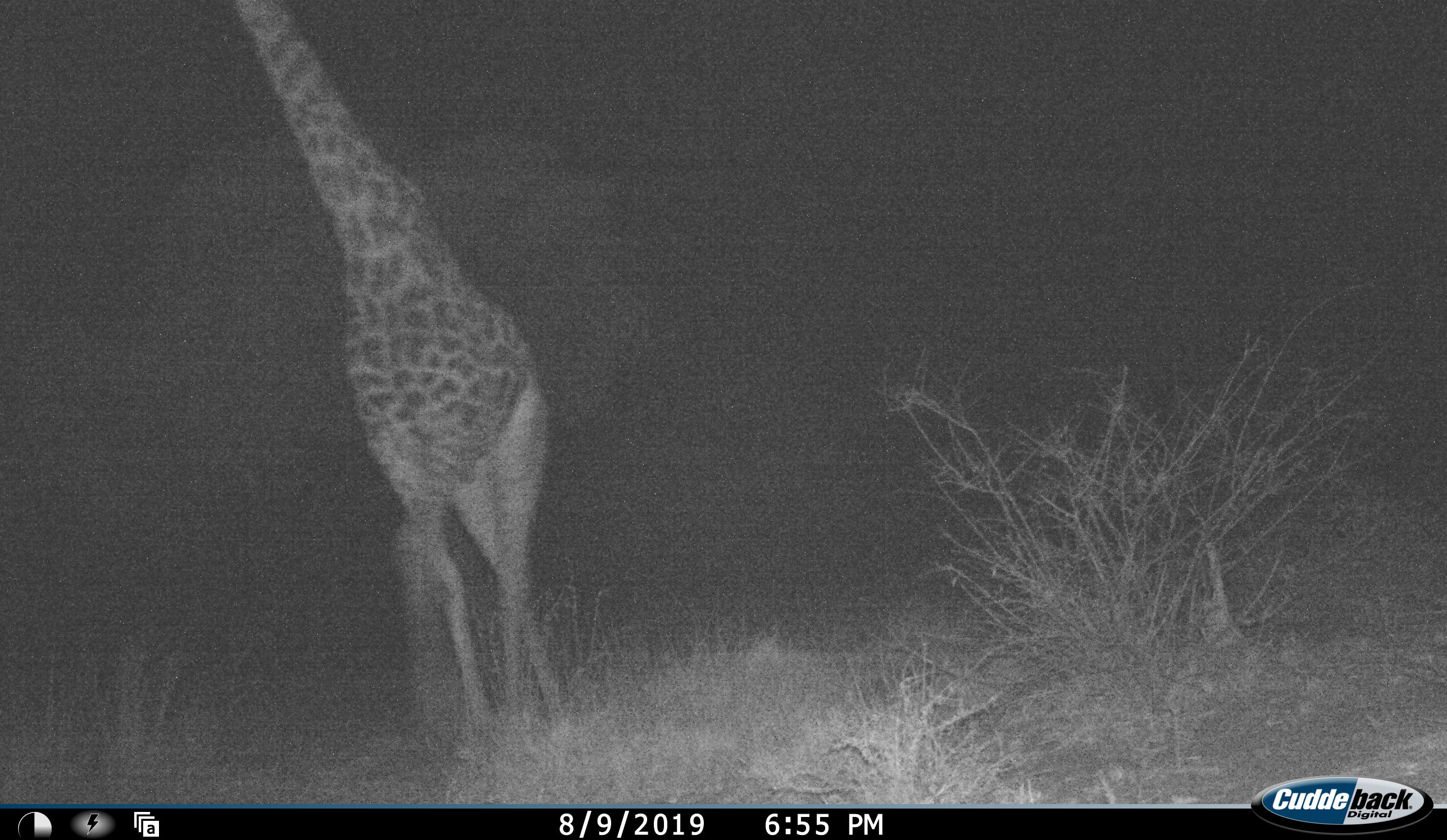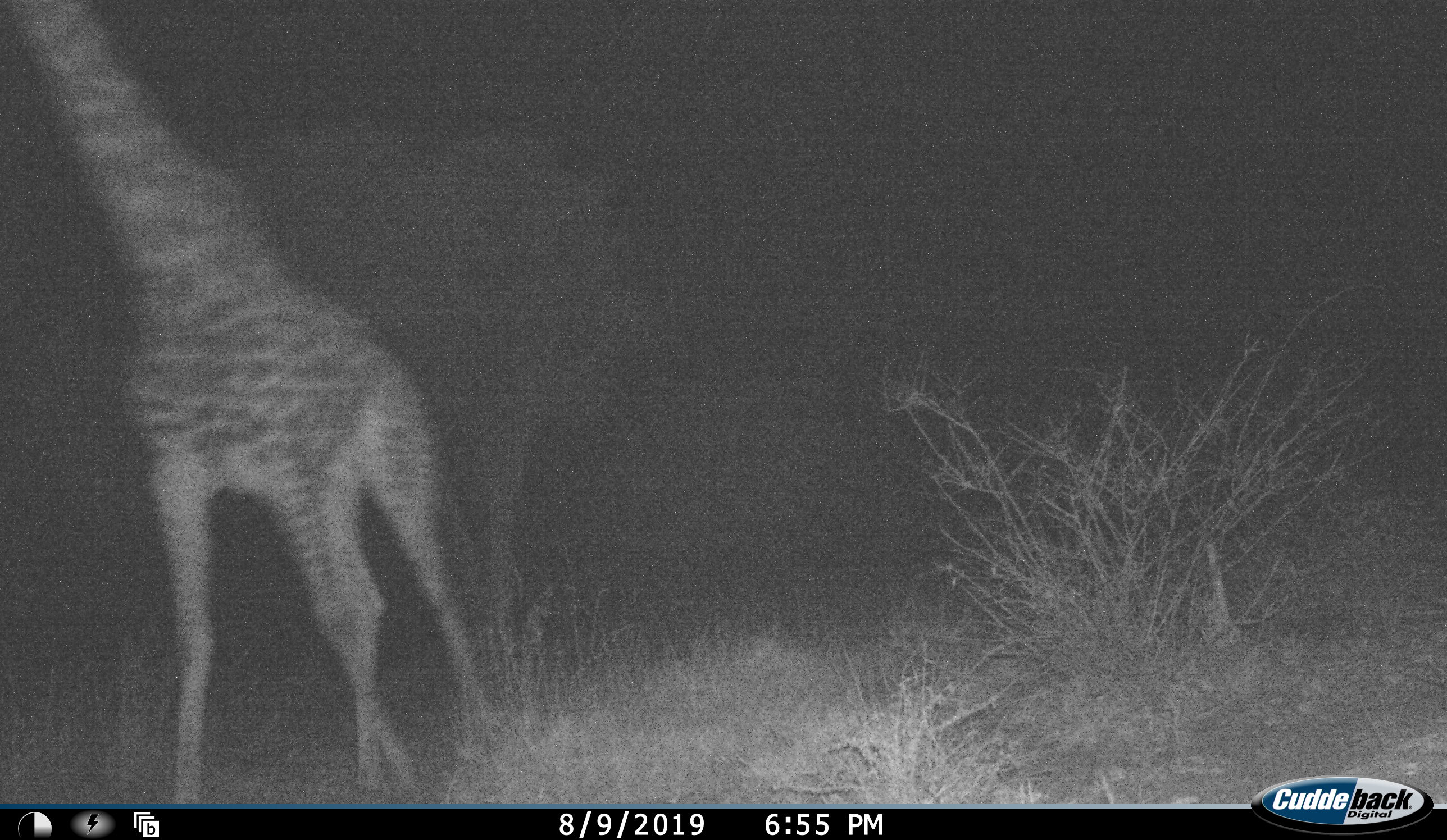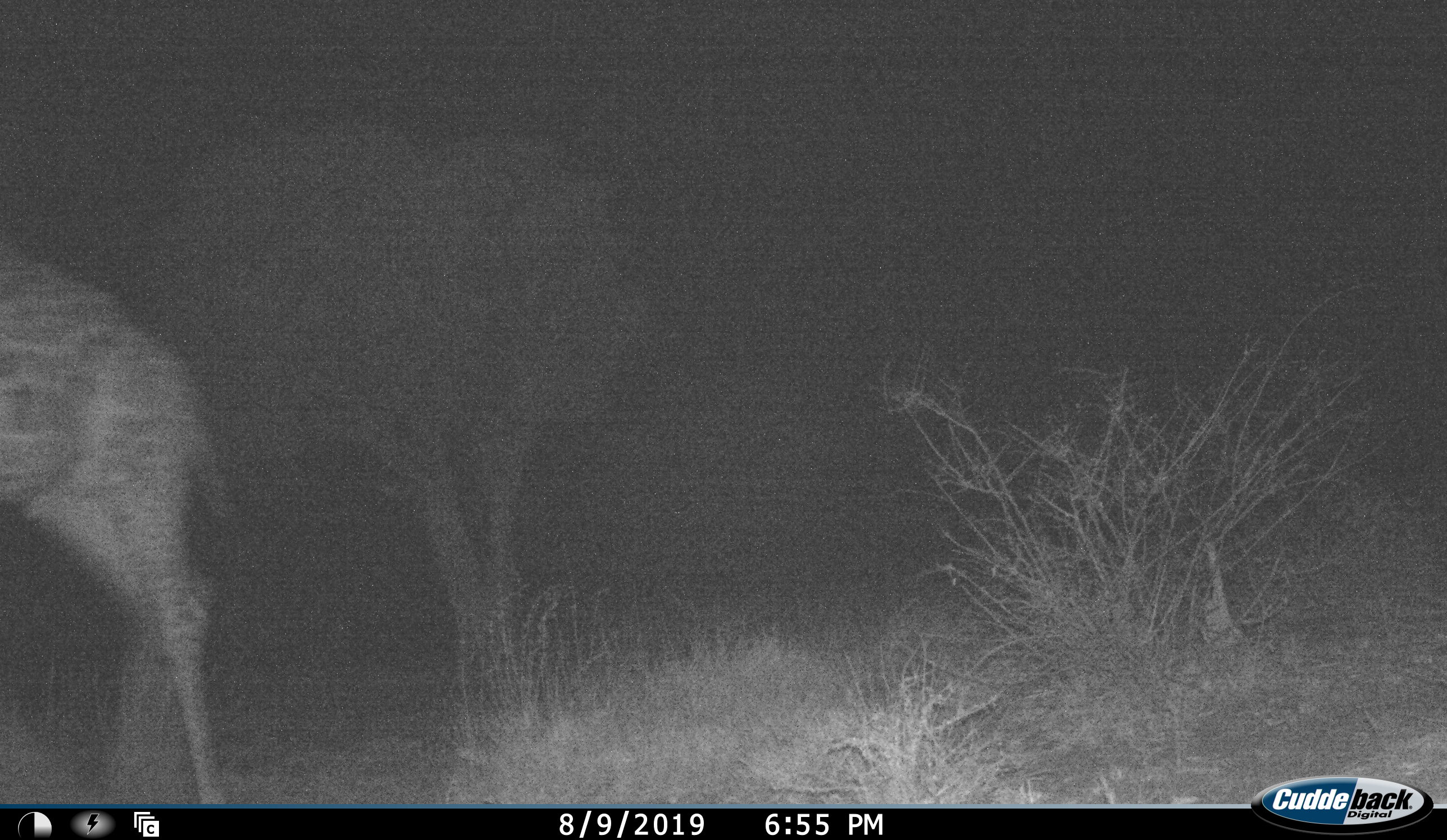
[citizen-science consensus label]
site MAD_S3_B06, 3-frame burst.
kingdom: Animalia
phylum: Chordata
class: Mammalia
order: Artiodactyla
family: Giraffidae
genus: Giraffa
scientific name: Giraffa camelopardalis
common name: giraffe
Giraffe (Giraffa camelopardalis), count 1. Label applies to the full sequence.